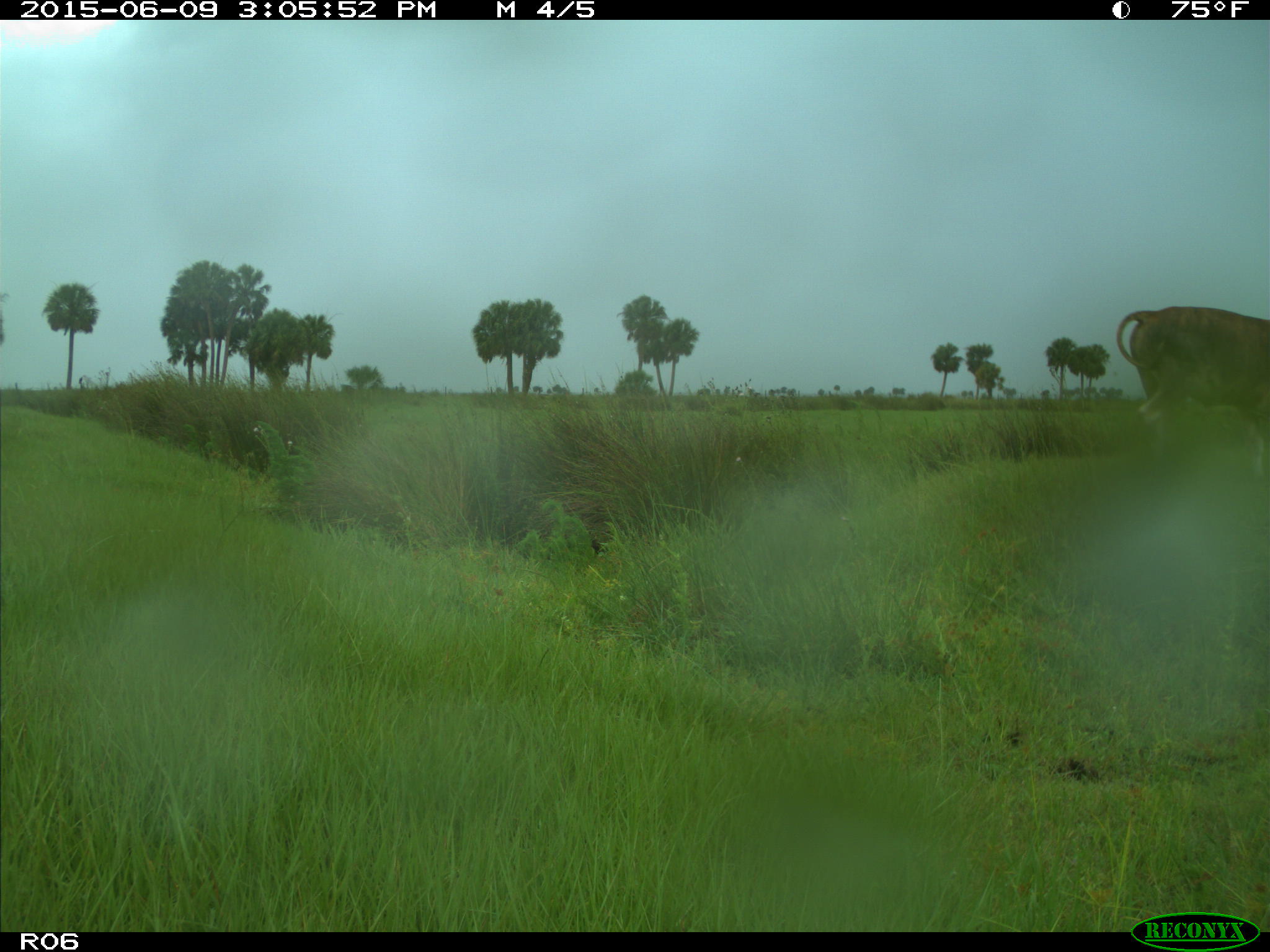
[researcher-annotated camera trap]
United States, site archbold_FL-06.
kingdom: Animalia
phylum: Chordata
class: Mammalia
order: Artiodactyla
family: Bovidae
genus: Bos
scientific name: Bos taurus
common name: domestic cow